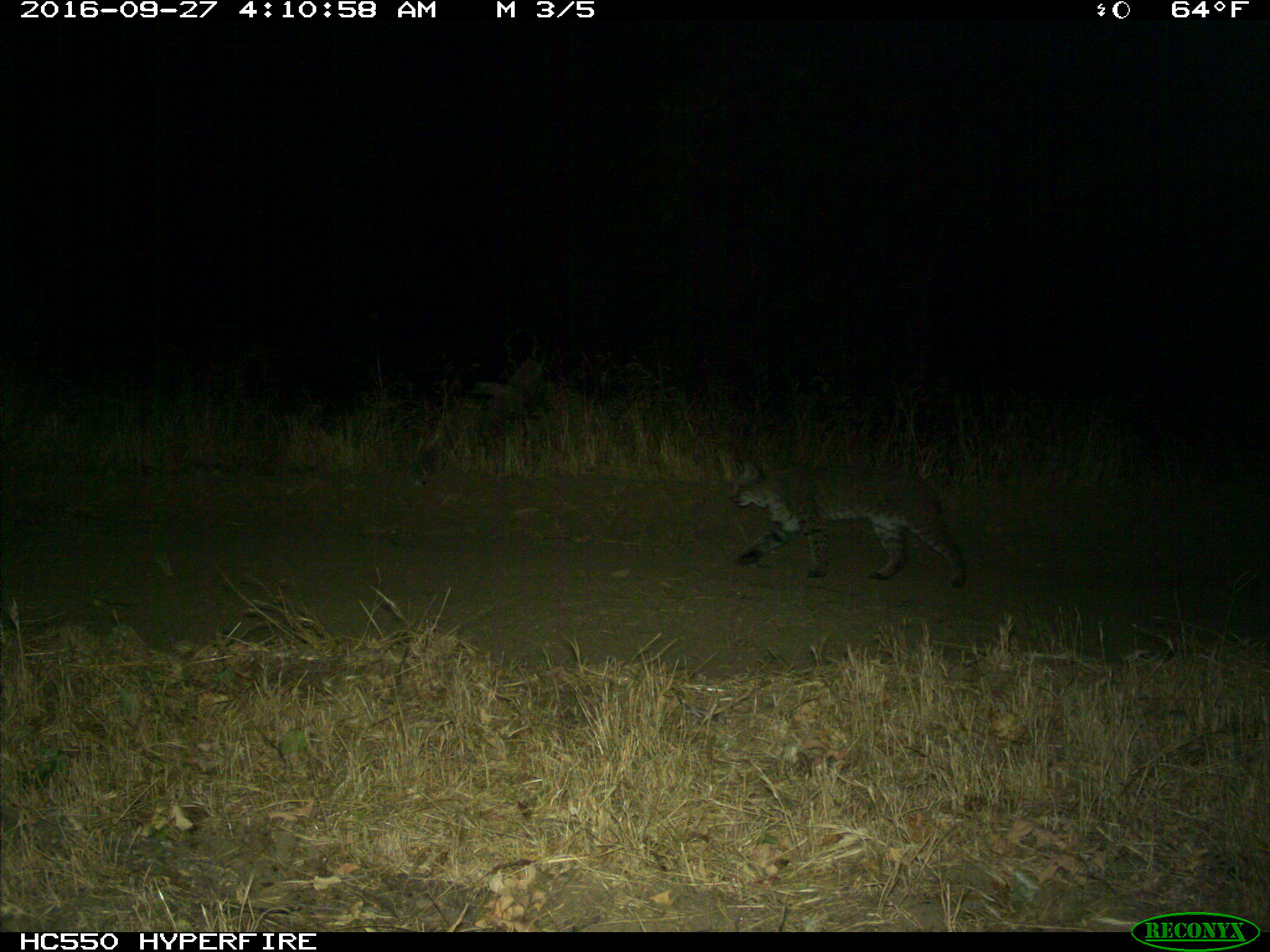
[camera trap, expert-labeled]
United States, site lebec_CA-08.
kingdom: Animalia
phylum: Chordata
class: Mammalia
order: Carnivora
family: Felidae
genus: Lynx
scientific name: Lynx rufus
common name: bobcat